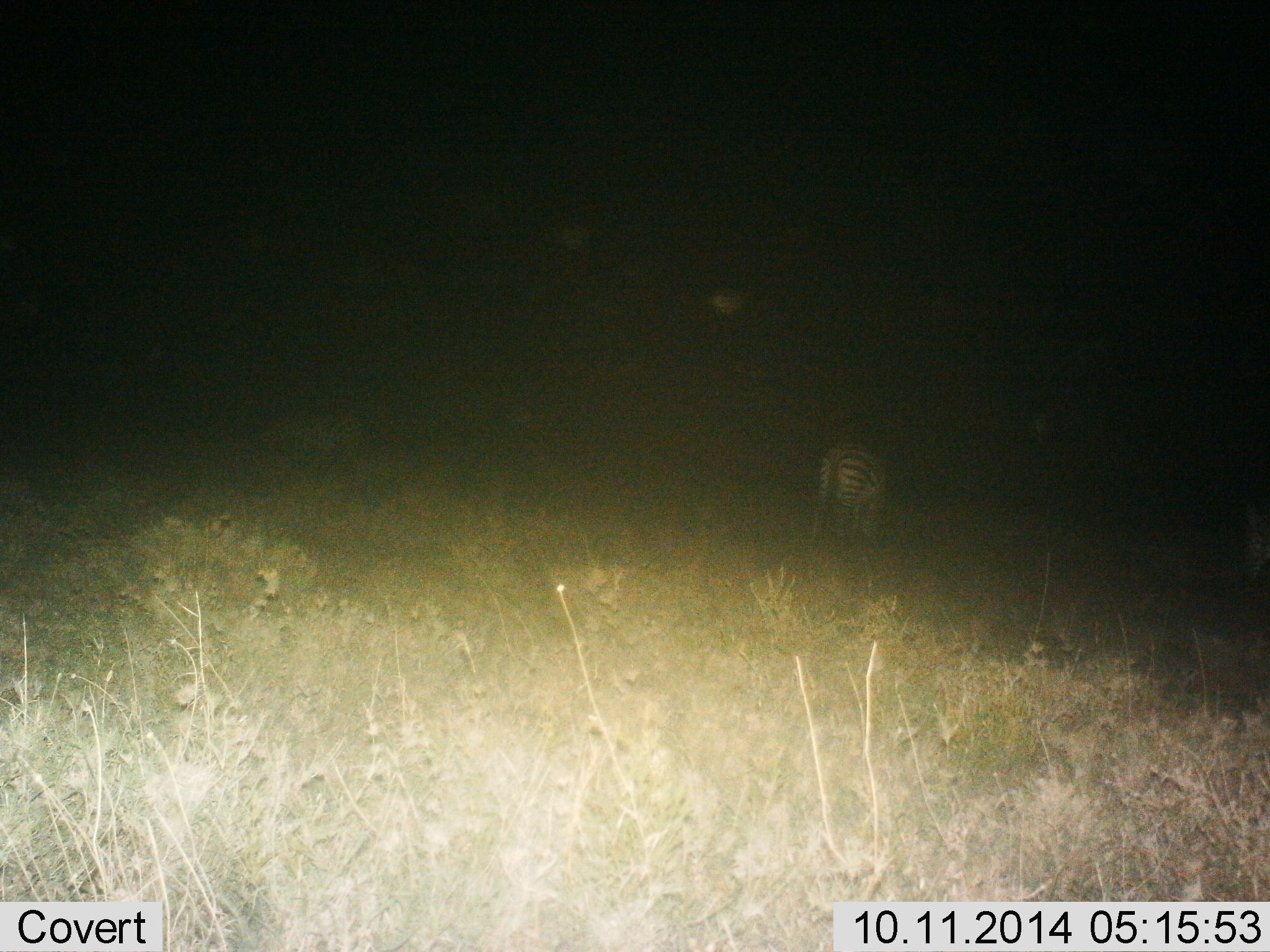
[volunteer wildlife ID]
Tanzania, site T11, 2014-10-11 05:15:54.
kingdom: Animalia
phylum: Chordata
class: Mammalia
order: Perissodactyla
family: Equidae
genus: Equus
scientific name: Equus quagga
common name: plains zebra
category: zebra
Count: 1.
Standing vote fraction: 10%.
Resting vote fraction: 0%.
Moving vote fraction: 10%.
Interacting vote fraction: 0%.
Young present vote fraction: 0%.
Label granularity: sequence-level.